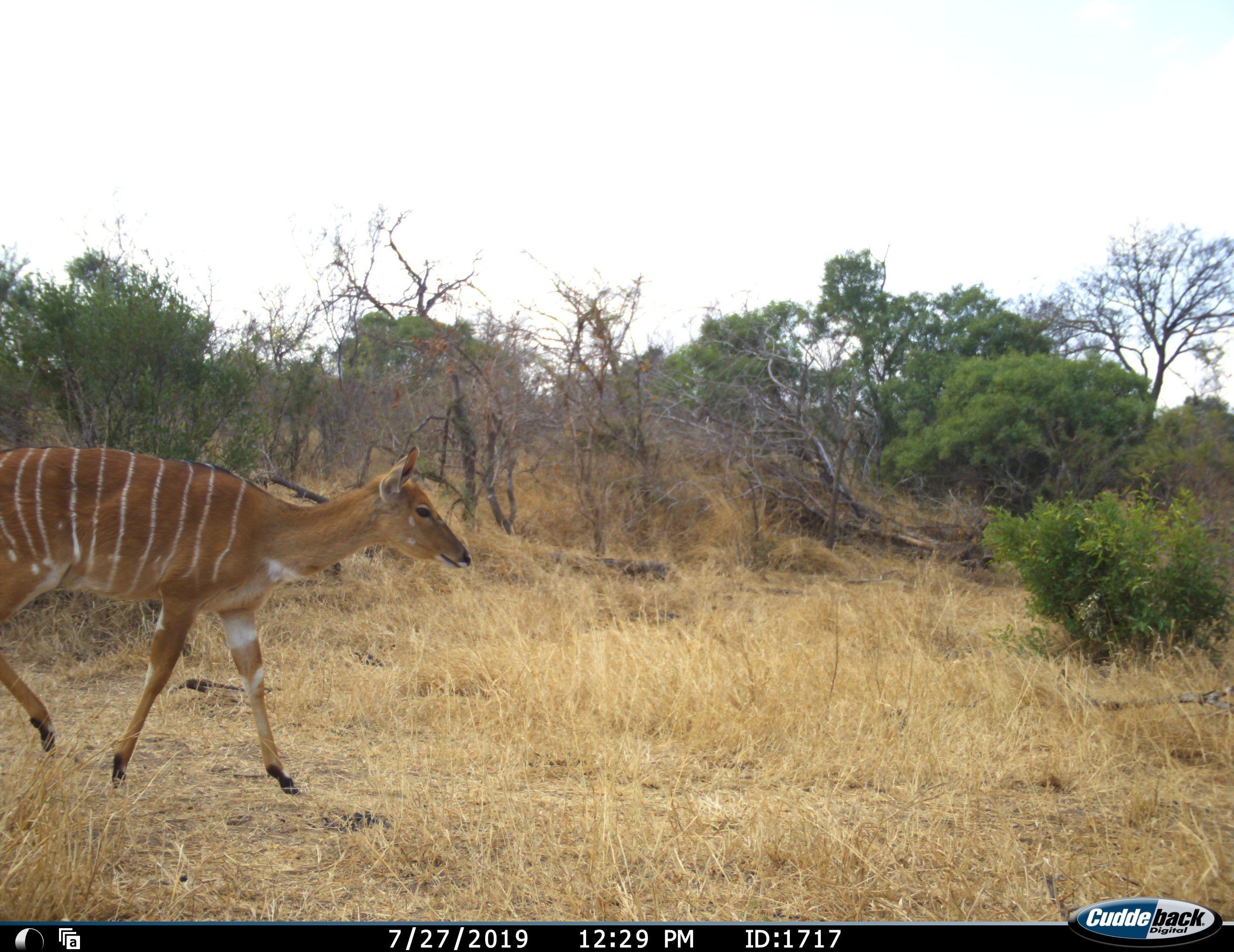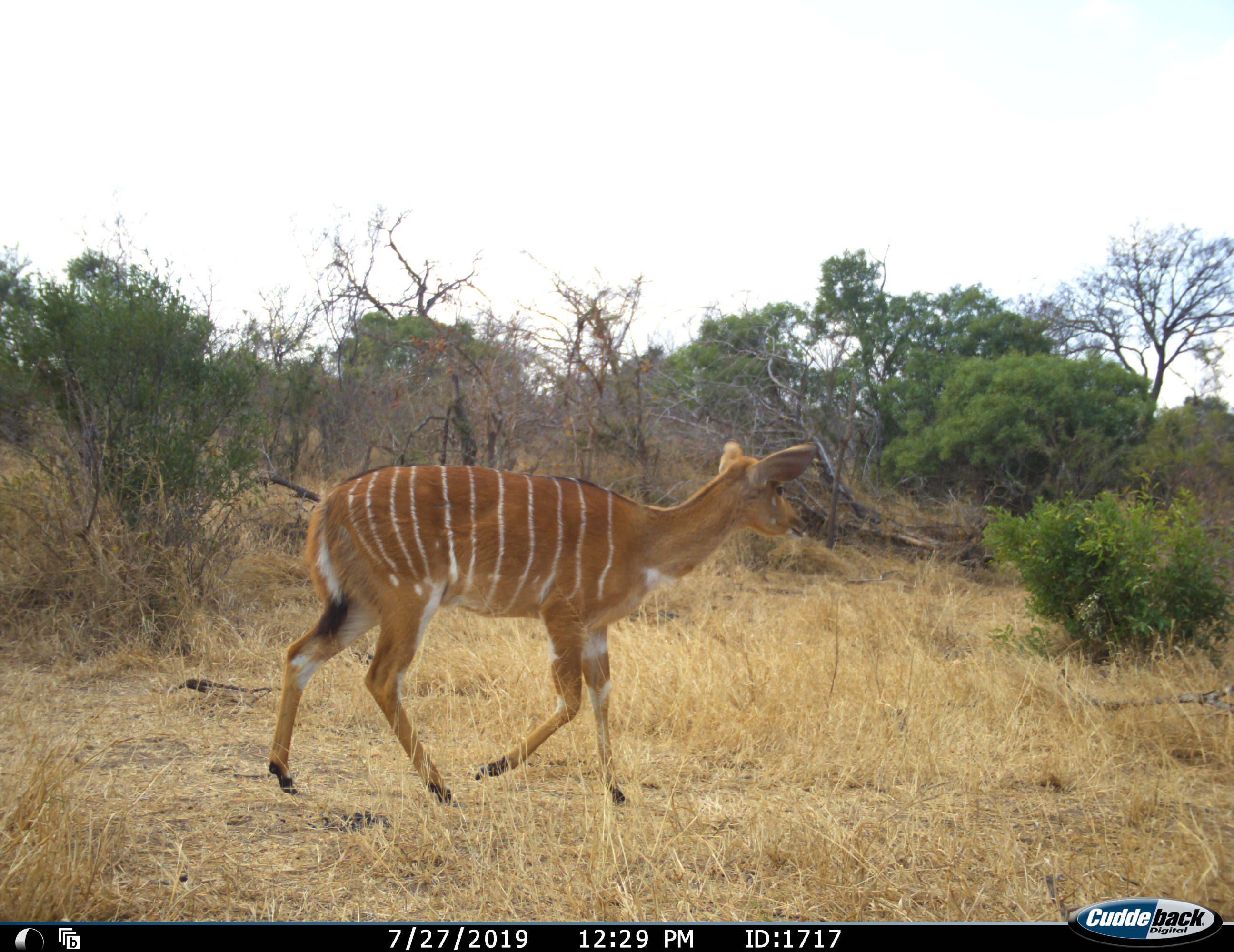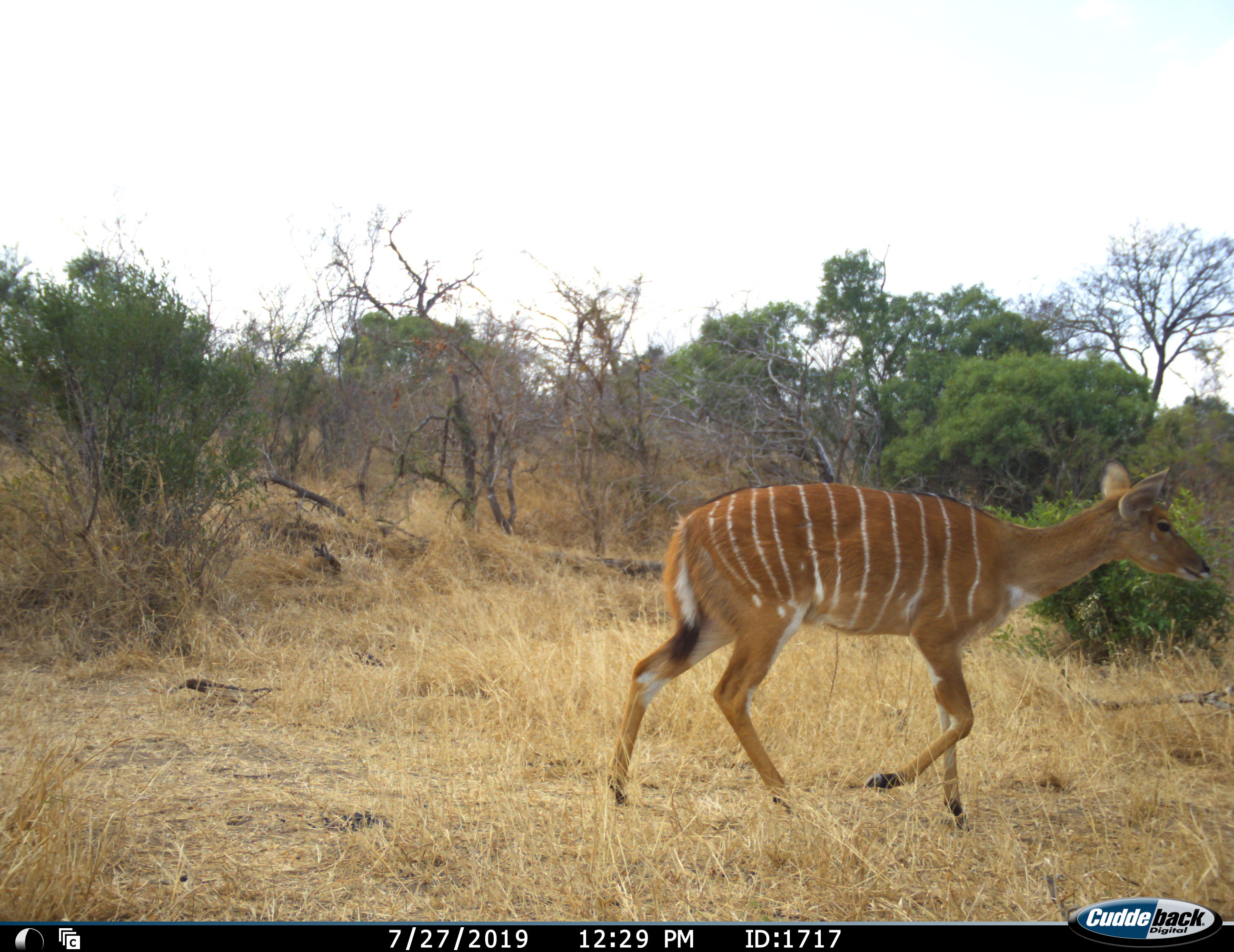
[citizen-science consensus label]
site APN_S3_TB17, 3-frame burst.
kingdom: Animalia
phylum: Chordata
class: Mammalia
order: Artiodactyla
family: Bovidae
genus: Tragelaphus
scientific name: Tragelaphus angasii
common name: nyala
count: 1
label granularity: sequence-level